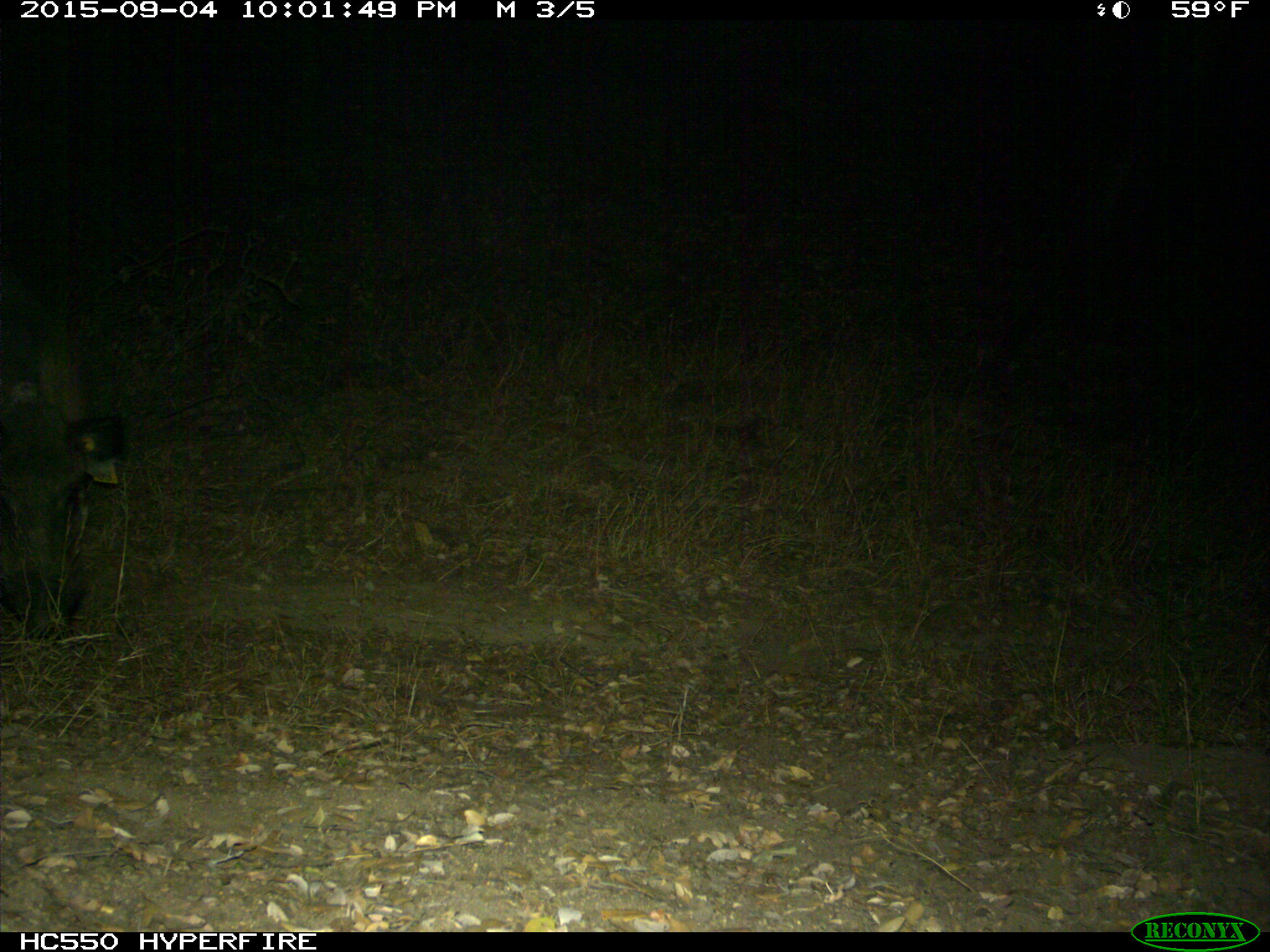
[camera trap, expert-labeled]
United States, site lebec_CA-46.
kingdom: Animalia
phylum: Chordata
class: Mammalia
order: Artiodactyla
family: Suidae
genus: Sus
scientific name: Sus scrofa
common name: wild boar